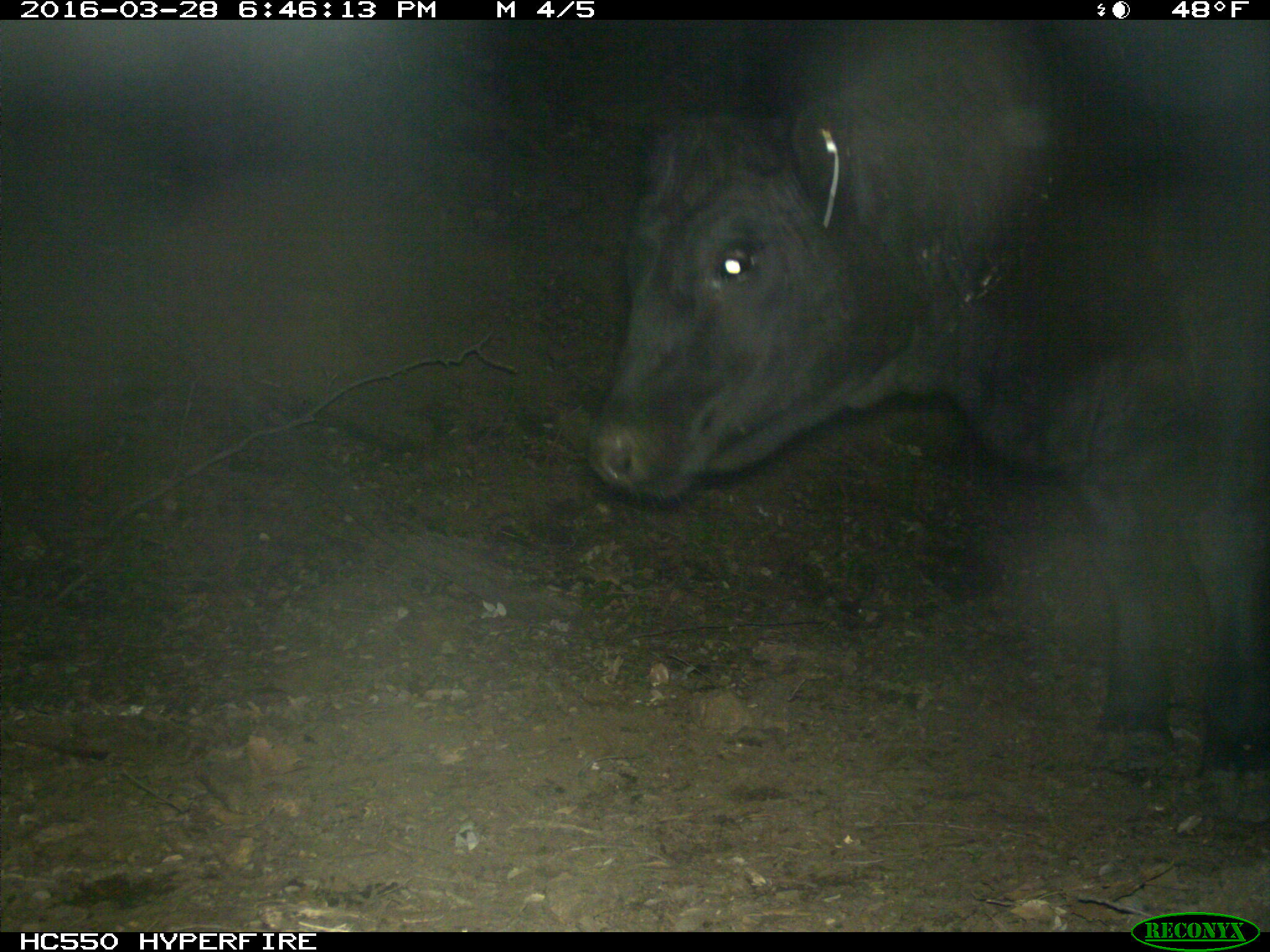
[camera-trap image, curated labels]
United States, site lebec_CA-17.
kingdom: Animalia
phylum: Chordata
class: Mammalia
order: Artiodactyla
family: Bovidae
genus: Bos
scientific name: Bos taurus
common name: domestic cow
Bos taurus (domestic cow).